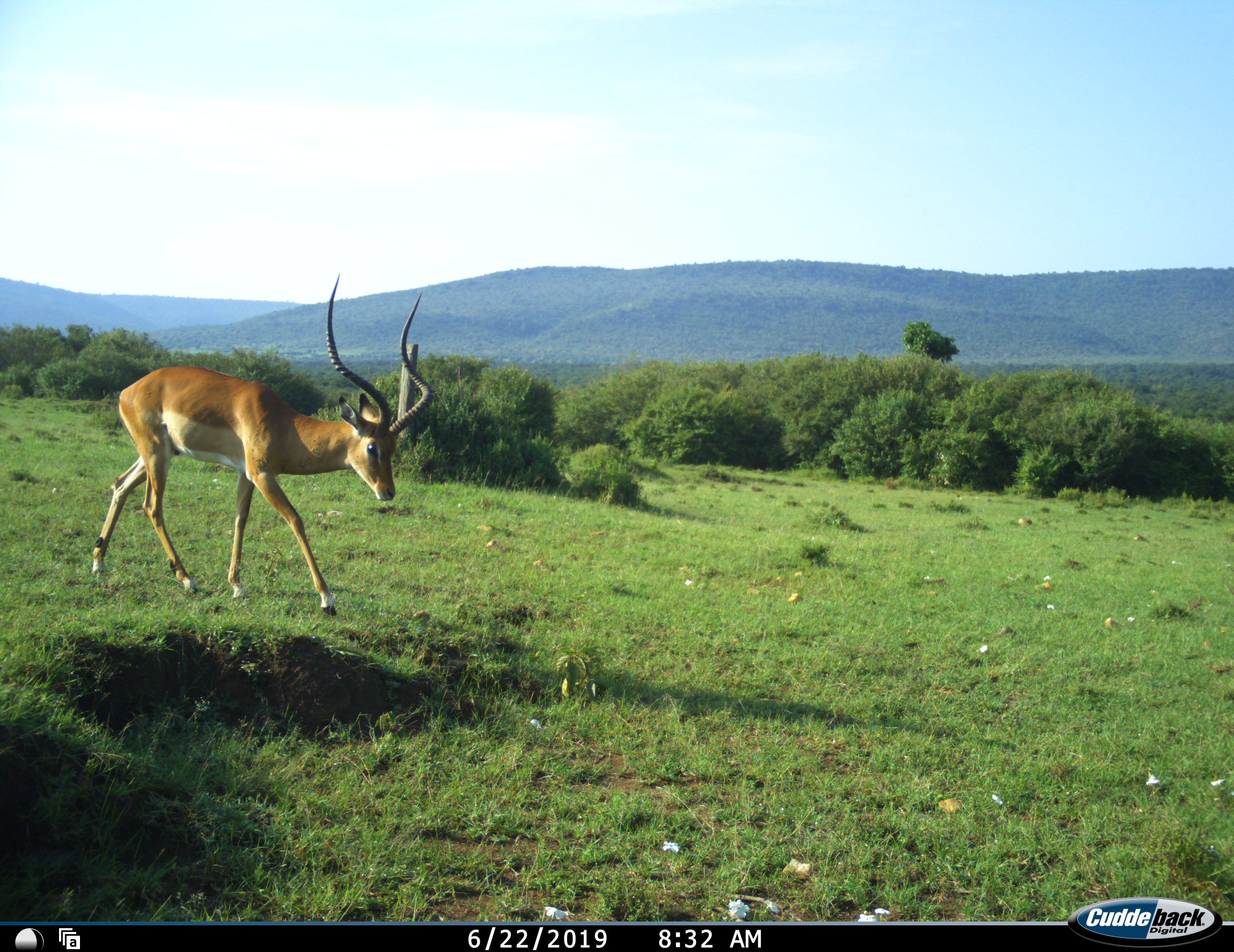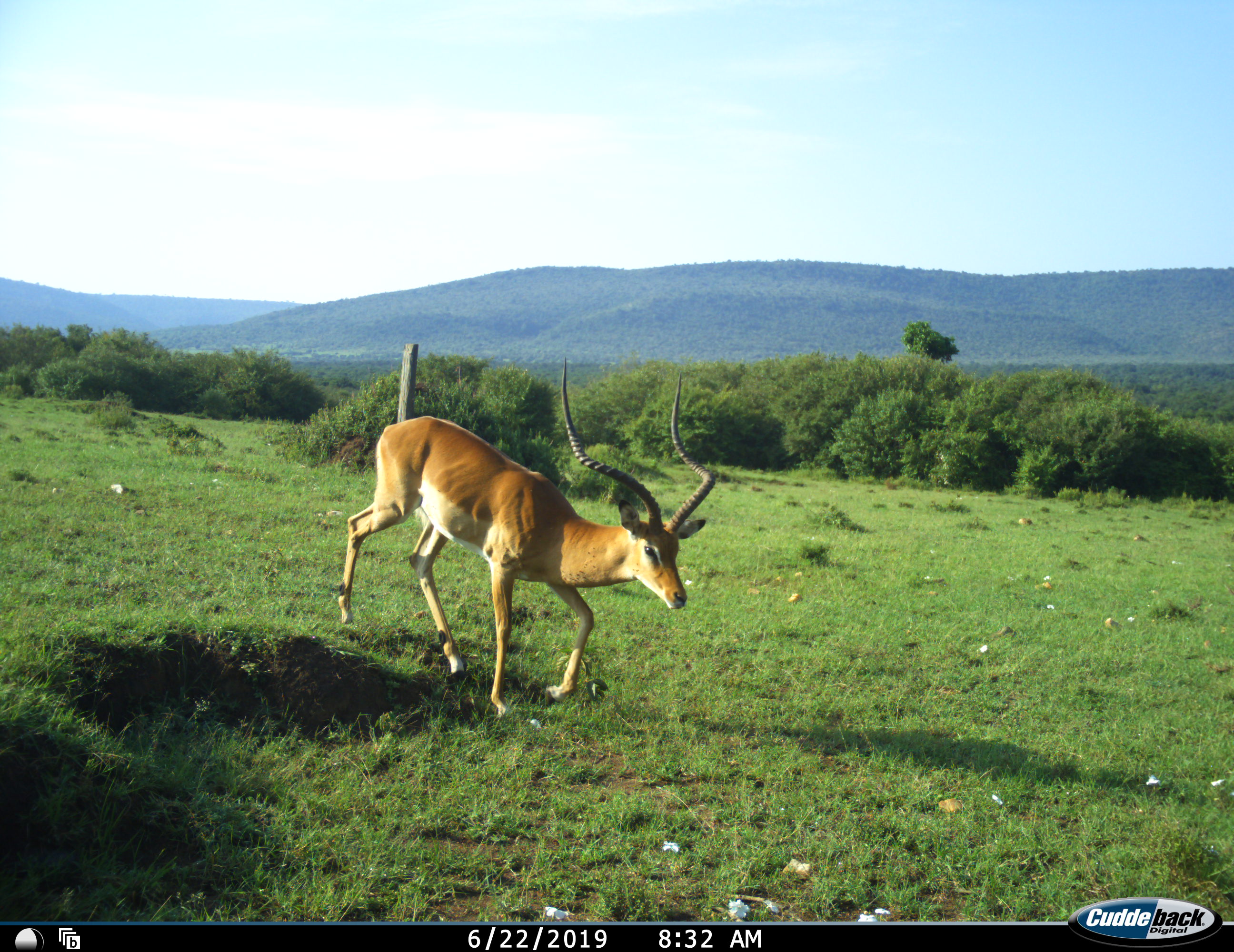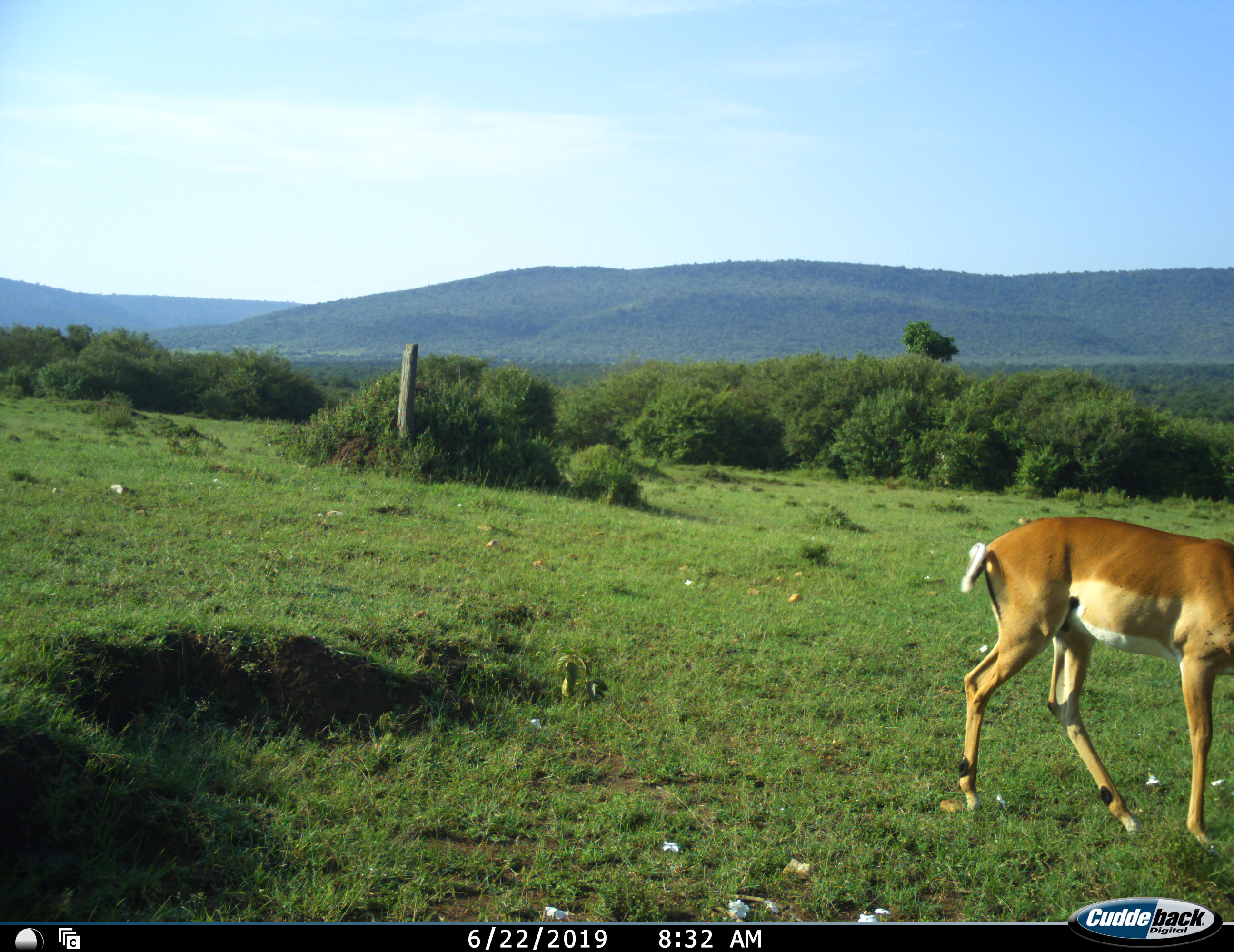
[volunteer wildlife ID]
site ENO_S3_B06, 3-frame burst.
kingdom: Animalia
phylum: Chordata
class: Mammalia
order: Artiodactyla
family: Bovidae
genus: Aepyceros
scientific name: Aepyceros melampus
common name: impala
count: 1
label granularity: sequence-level